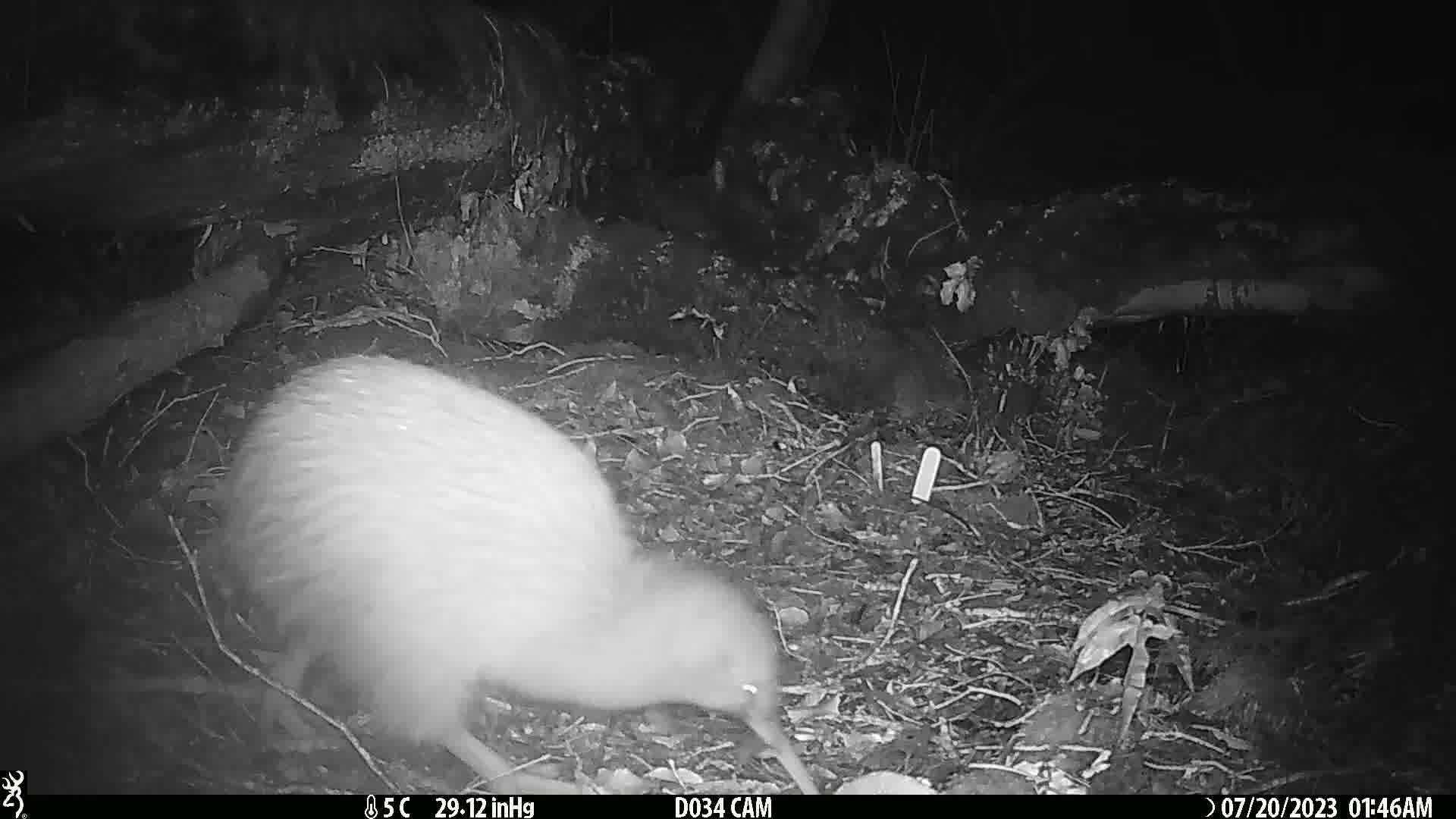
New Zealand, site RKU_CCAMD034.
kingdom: Animalia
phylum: Chordata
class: Aves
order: Apterygiformes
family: Apterygidae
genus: Apteryx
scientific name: Apteryx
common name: kiwi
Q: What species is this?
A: Kiwi (Apteryx).